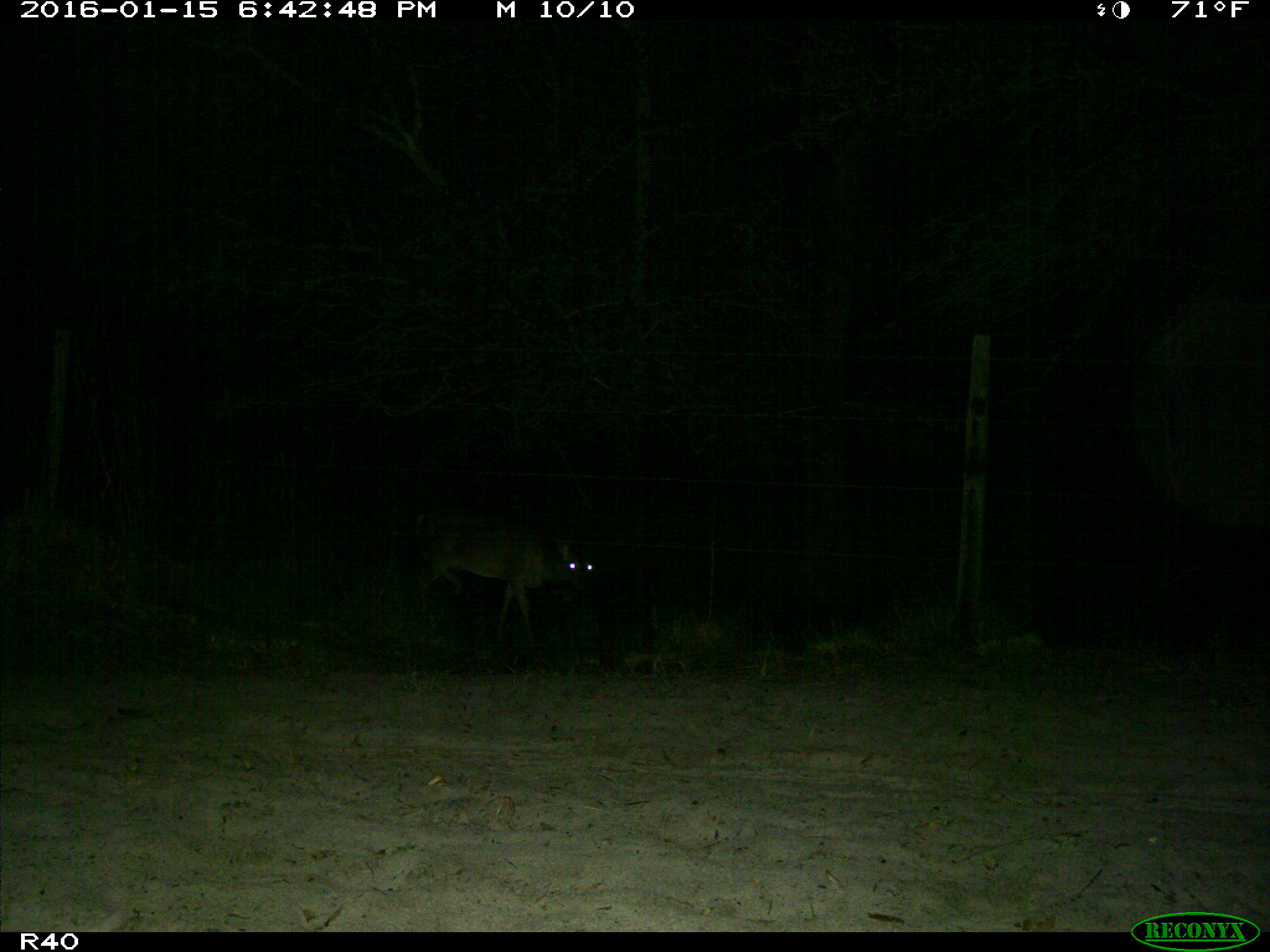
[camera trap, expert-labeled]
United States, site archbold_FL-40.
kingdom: Animalia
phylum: Chordata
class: Mammalia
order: Artiodactyla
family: Cervidae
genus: Odocoileus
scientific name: Odocoileus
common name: deer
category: unidentified deer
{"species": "unidentified deer (deer) (Odocoileus)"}